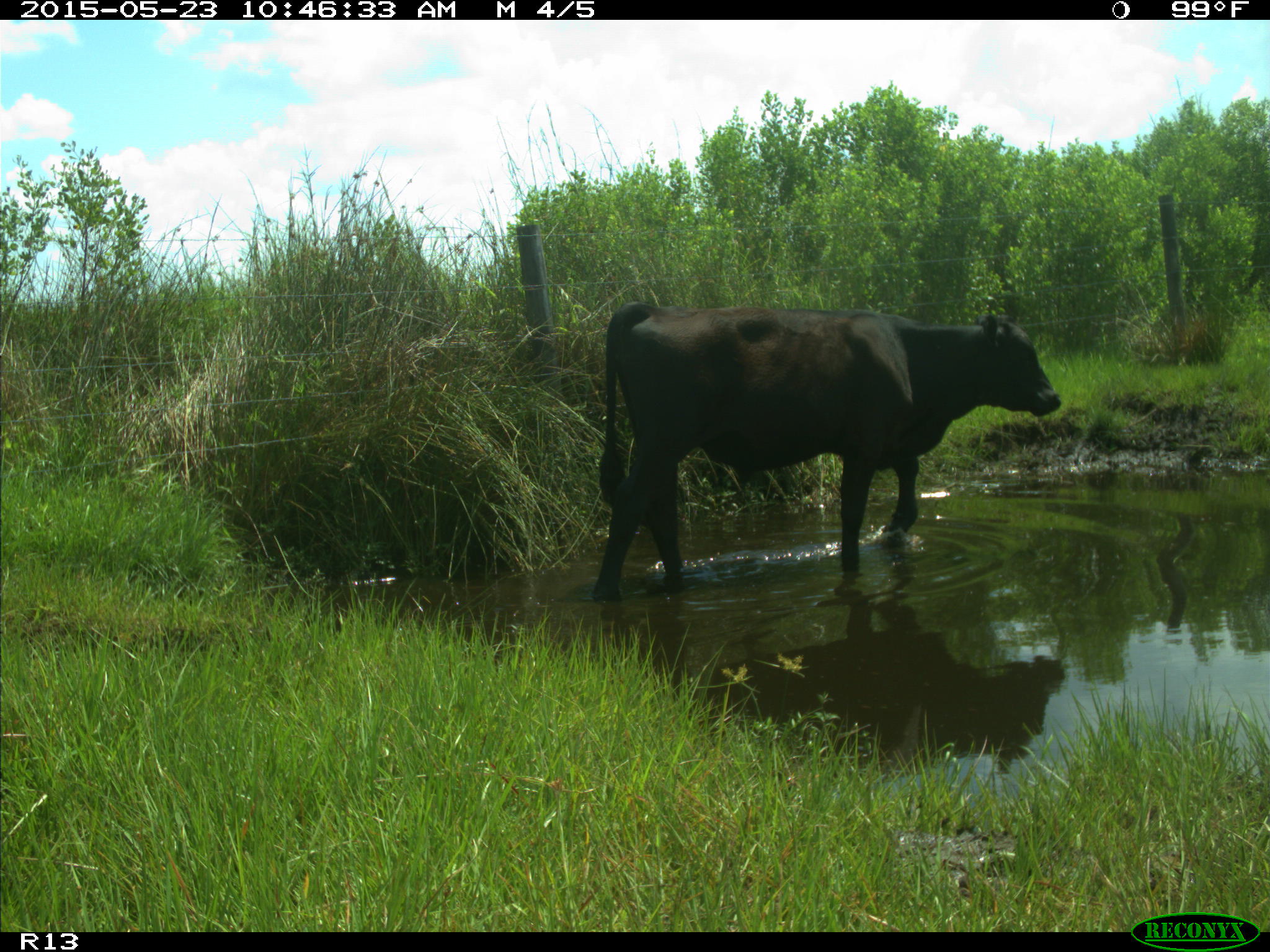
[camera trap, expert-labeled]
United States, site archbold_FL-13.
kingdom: Animalia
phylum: Chordata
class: Mammalia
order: Artiodactyla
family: Bovidae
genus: Bos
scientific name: Bos taurus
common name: domestic cow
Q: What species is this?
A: Bos taurus (domestic cow).